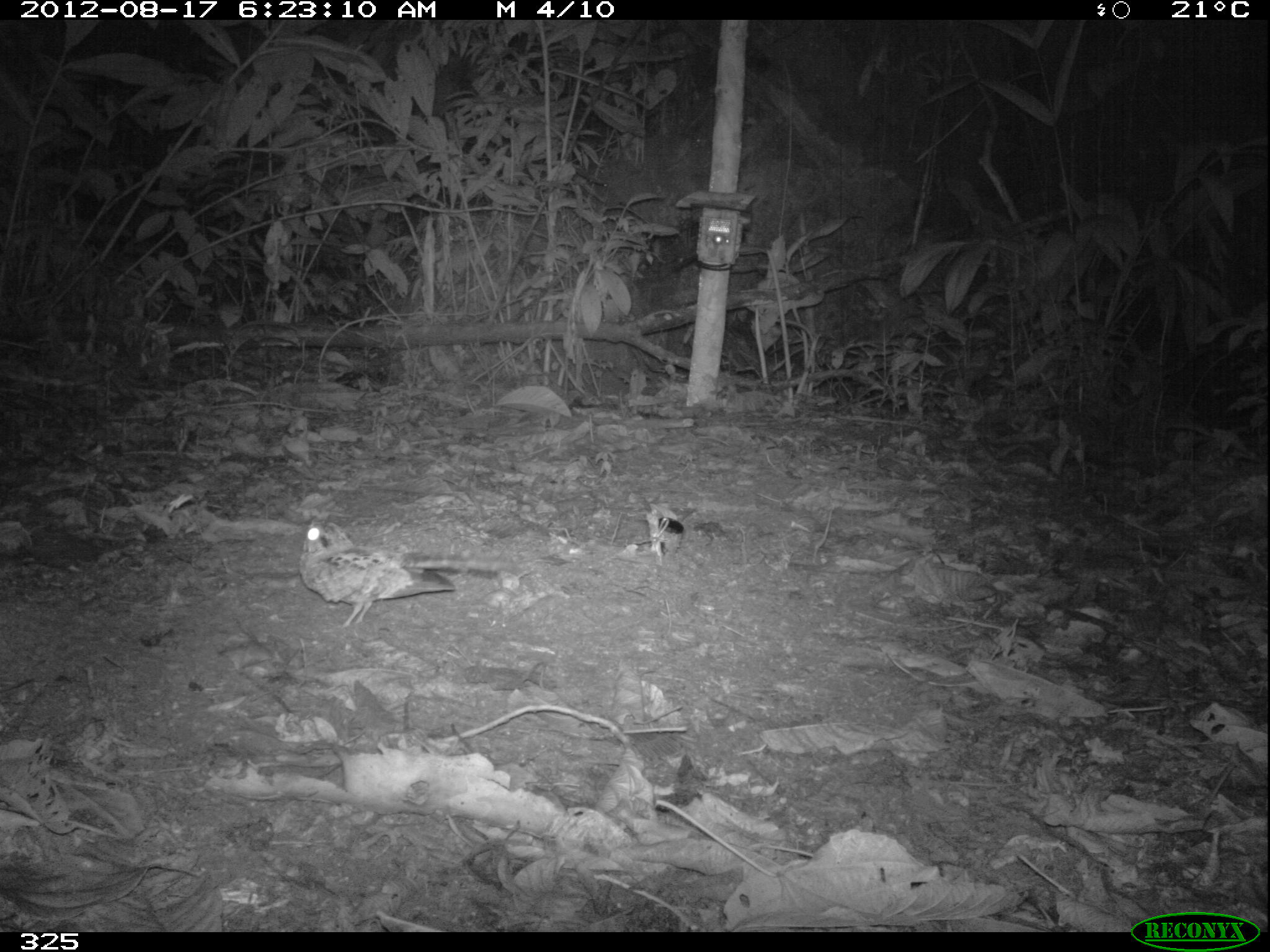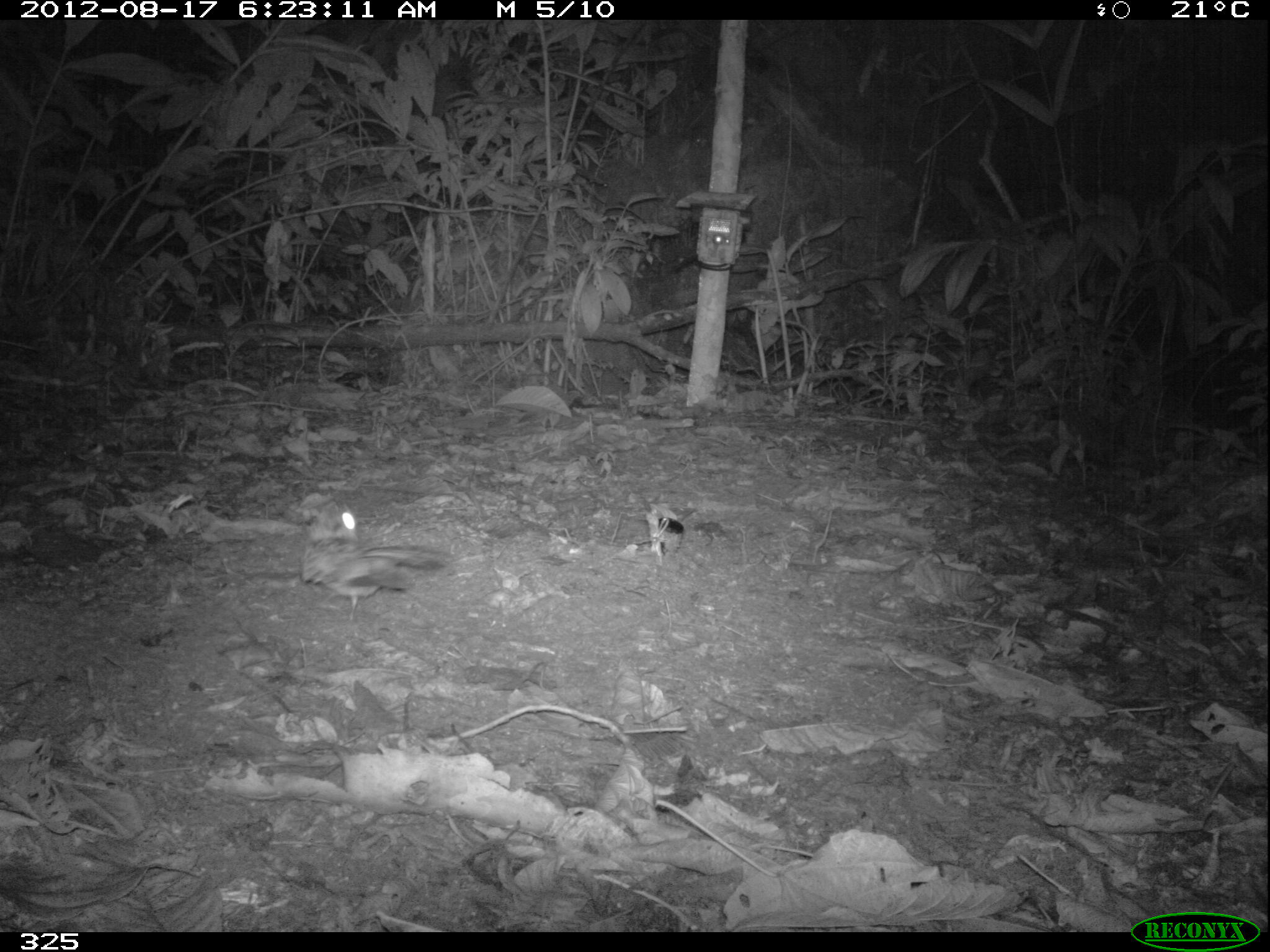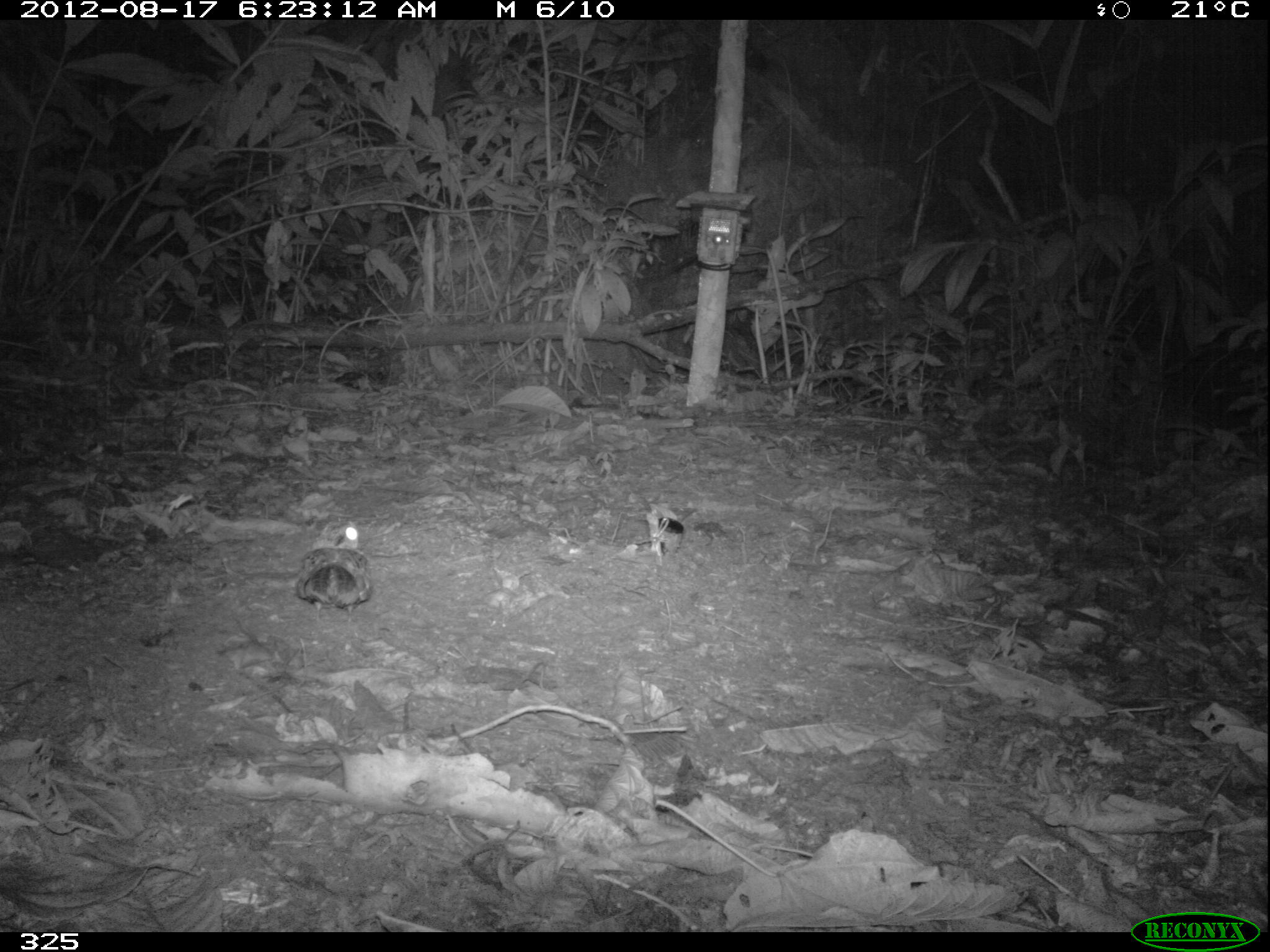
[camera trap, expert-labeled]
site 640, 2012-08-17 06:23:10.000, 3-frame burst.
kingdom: Animalia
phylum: Chordata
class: Aves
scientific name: Aves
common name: bird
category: unknown bird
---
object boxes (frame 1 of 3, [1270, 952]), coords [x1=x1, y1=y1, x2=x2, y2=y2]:
unknown bird: [x1=294, y1=514, x2=507, y2=629]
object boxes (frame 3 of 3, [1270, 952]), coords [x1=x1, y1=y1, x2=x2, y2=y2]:
unknown bird: [x1=293, y1=518, x2=372, y2=624]